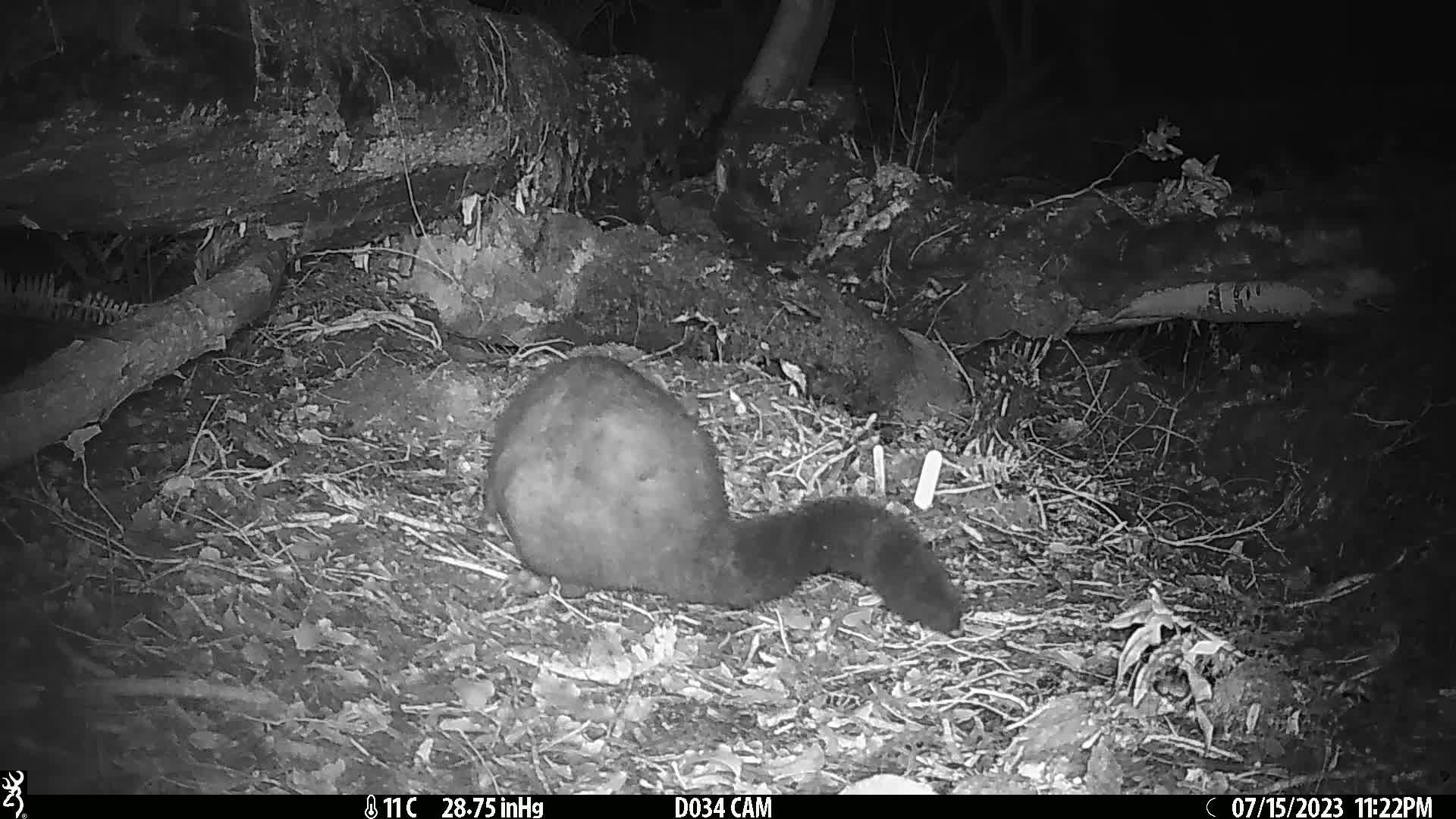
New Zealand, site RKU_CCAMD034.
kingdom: Animalia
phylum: Chordata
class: Mammalia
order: Diprotodontia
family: Phalangeridae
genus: Trichosurus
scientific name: Trichosurus vulpecula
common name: common brushtail possum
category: possum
Possum (common brushtail possum) (Trichosurus vulpecula).